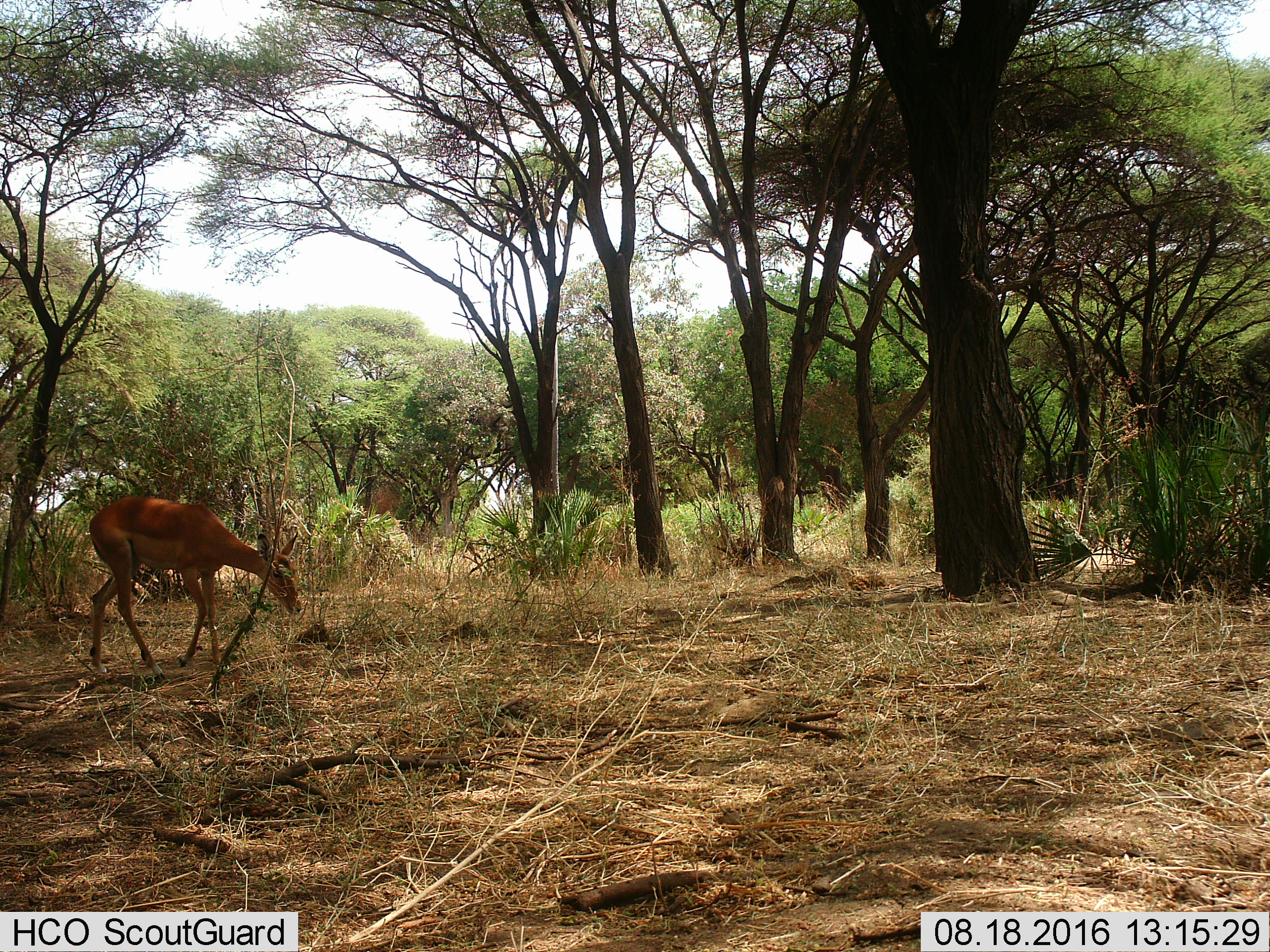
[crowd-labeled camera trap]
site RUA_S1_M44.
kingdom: Animalia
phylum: Chordata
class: Mammalia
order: Artiodactyla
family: Bovidae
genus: Aepyceros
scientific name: Aepyceros melampus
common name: impala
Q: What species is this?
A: Impala (Aepyceros melampus).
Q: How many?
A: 1.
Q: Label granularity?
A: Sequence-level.